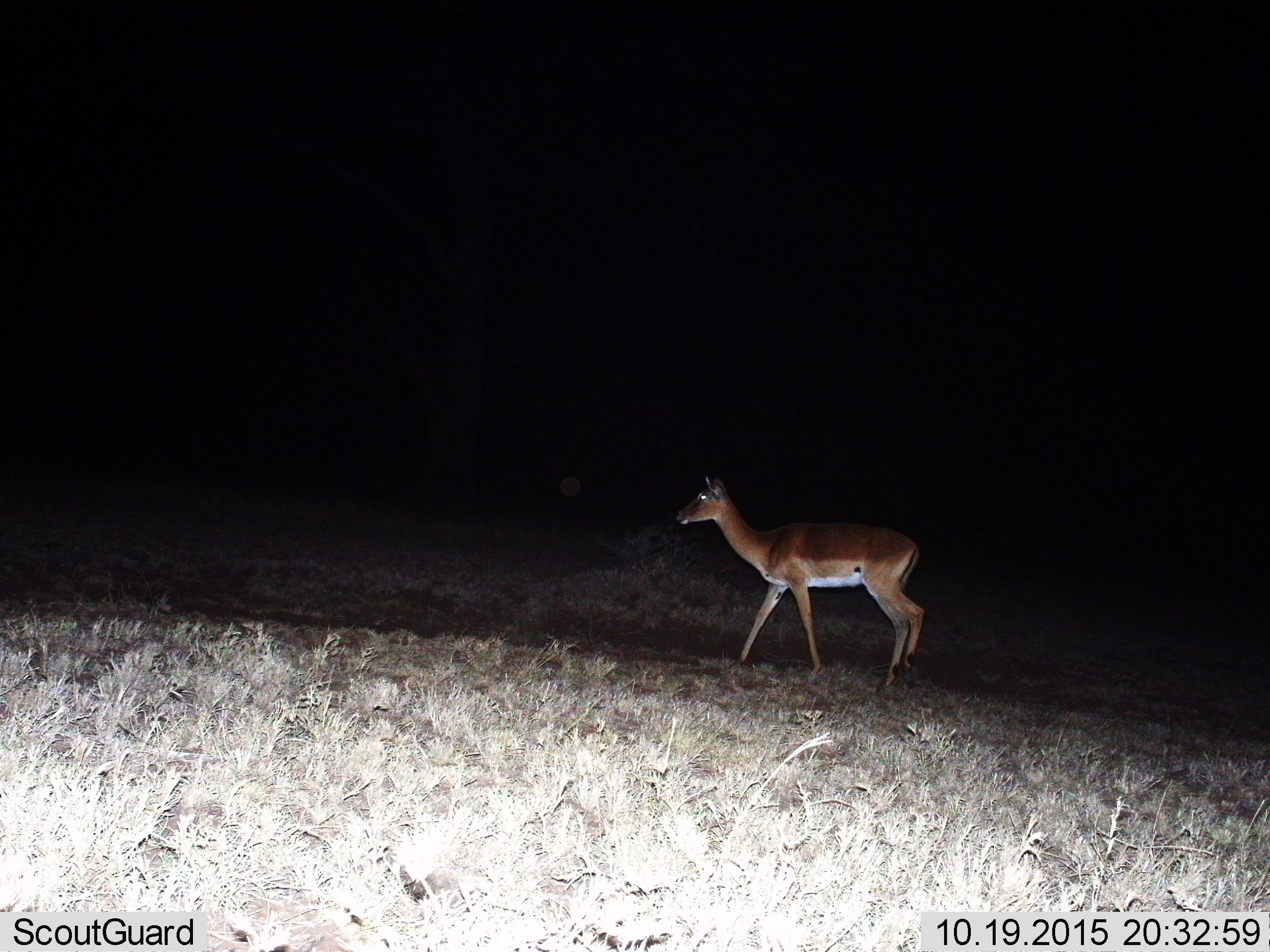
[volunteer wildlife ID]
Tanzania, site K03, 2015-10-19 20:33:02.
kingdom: Animalia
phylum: Chordata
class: Mammalia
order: Artiodactyla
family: Bovidae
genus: Aepyceros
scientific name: Aepyceros melampus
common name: impala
Impala (Aepyceros melampus), count 1. Behavior (volunteer vote fractions): standing 33%, resting 0%, moving 67%, interacting 0%. Young present (vote fraction): 0%. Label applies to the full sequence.